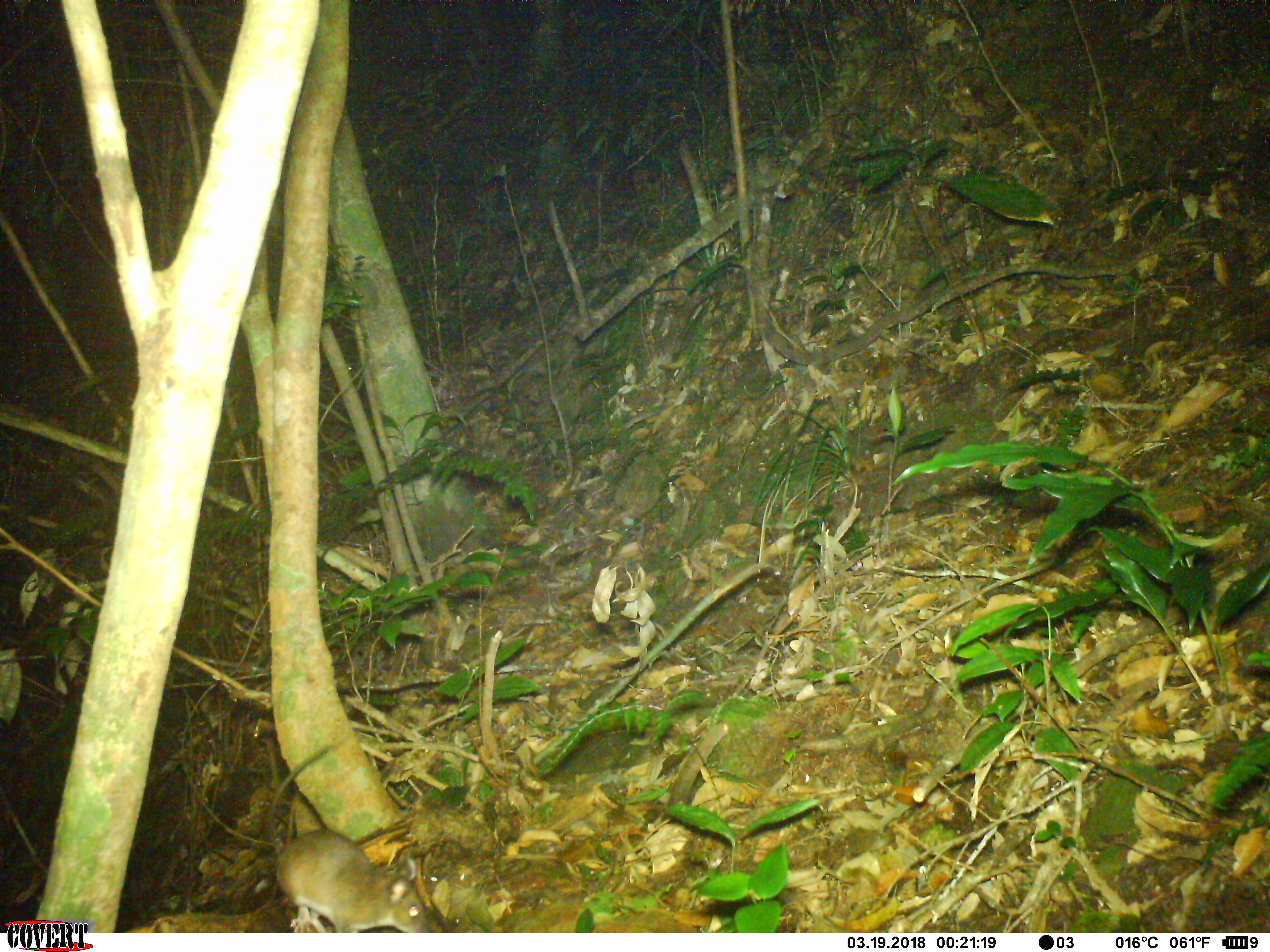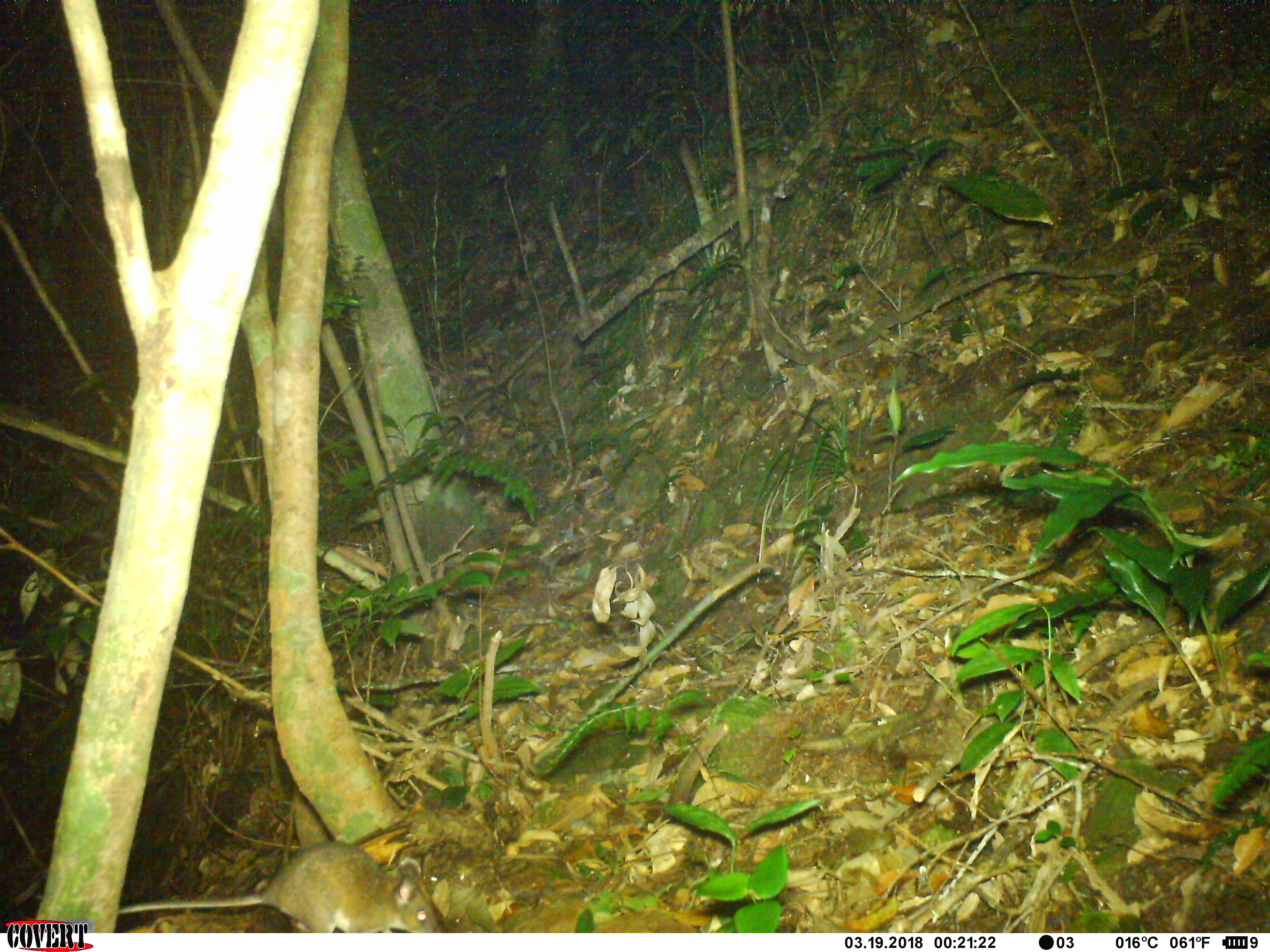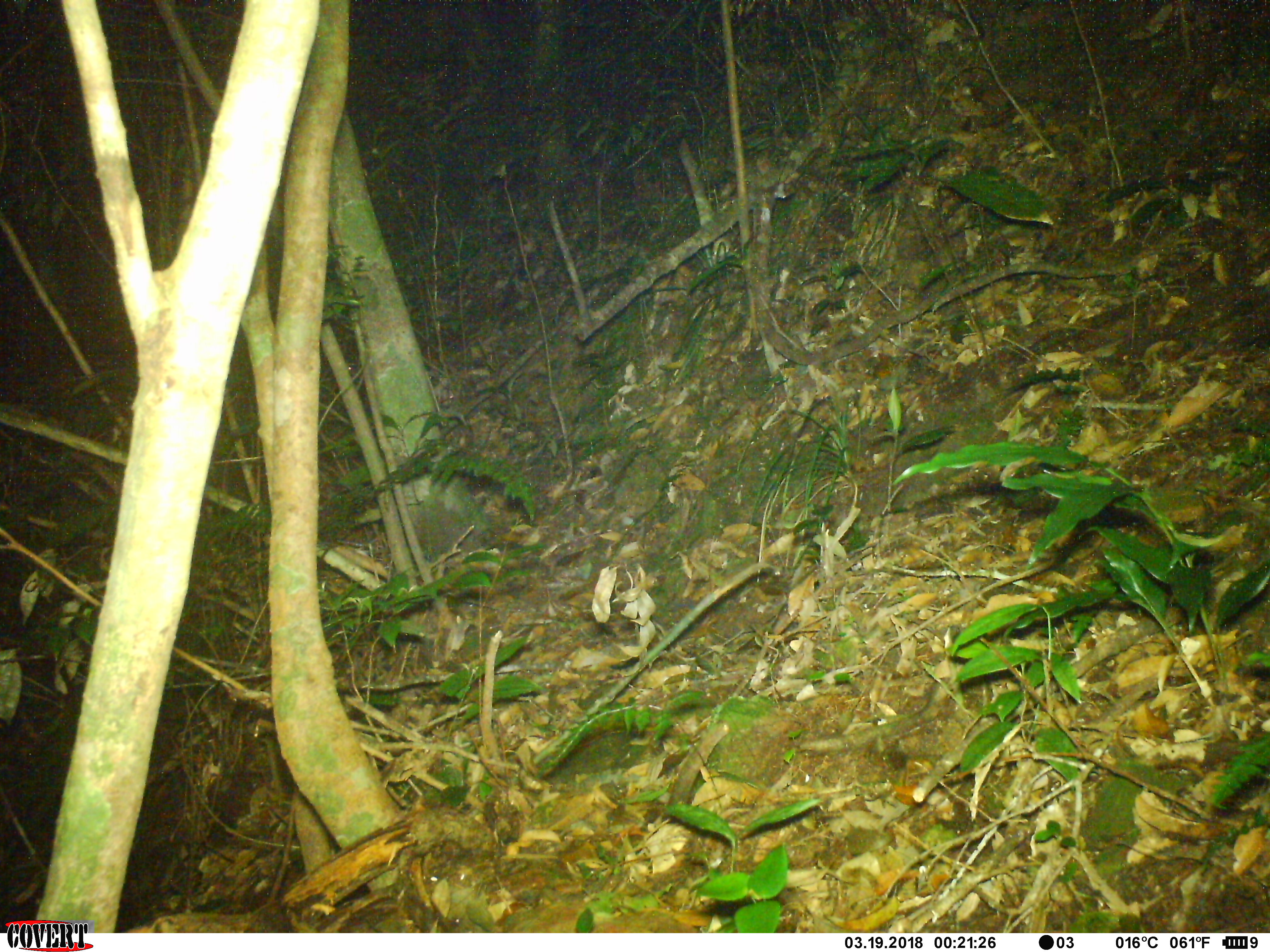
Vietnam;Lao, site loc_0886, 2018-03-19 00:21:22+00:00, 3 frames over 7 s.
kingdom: Animalia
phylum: Chordata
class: Mammalia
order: Rodentia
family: Muridae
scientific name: Muridae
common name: old-world mice and rats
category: unidentified murid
Unidentified murid (old-world mice and rats) (Muridae). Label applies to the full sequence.